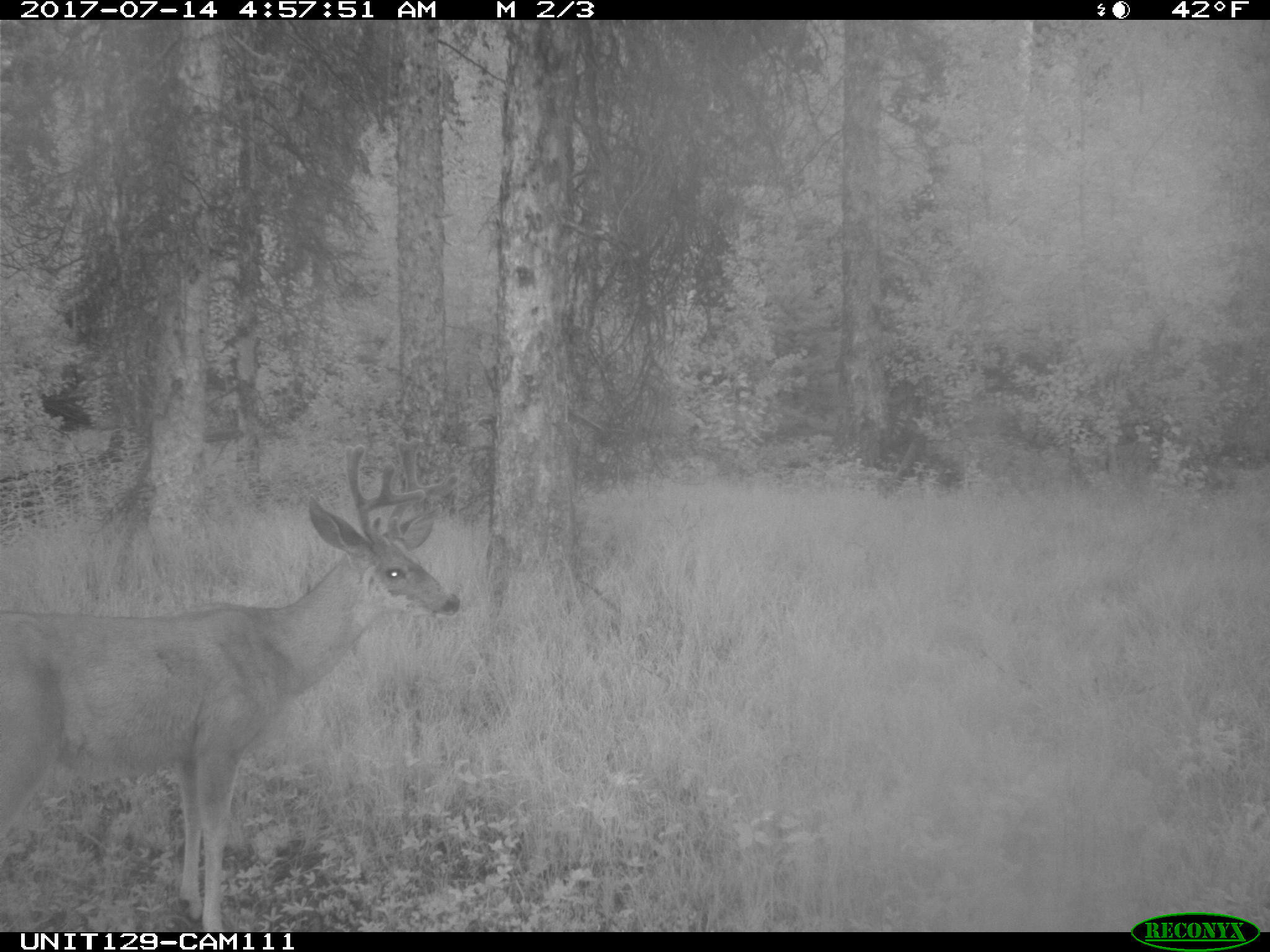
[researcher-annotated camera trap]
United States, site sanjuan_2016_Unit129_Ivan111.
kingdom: Animalia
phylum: Chordata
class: Mammalia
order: Artiodactyla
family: Cervidae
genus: Odocoileus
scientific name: Odocoileus hemionus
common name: mule deer